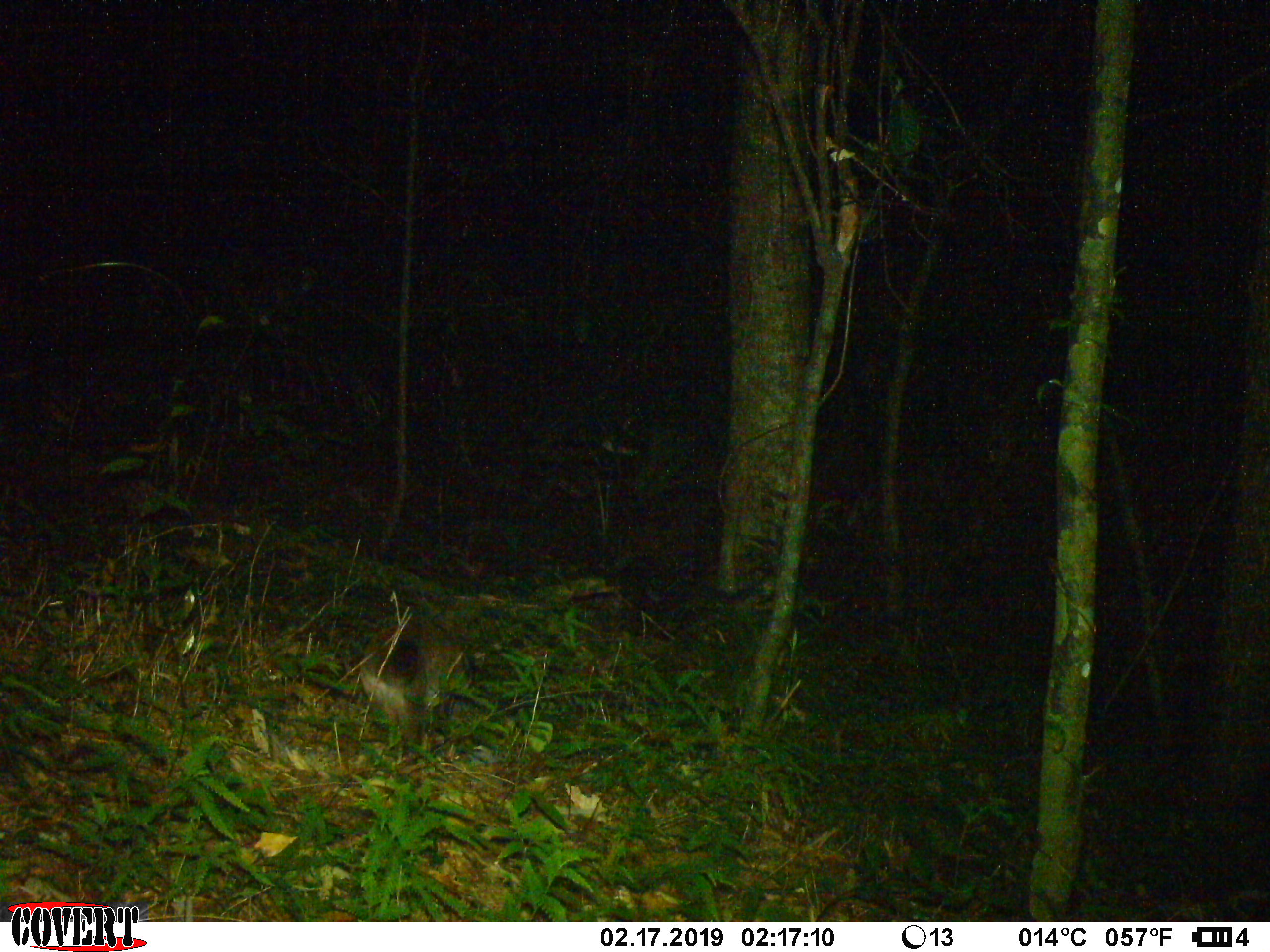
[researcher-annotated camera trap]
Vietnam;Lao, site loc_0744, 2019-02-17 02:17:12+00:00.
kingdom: Animalia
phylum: Chordata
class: Mammalia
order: Carnivora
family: Viverridae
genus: Paguma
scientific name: Paguma larvata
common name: masked palm civet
Masked palm civet (Paguma larvata). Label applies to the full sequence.